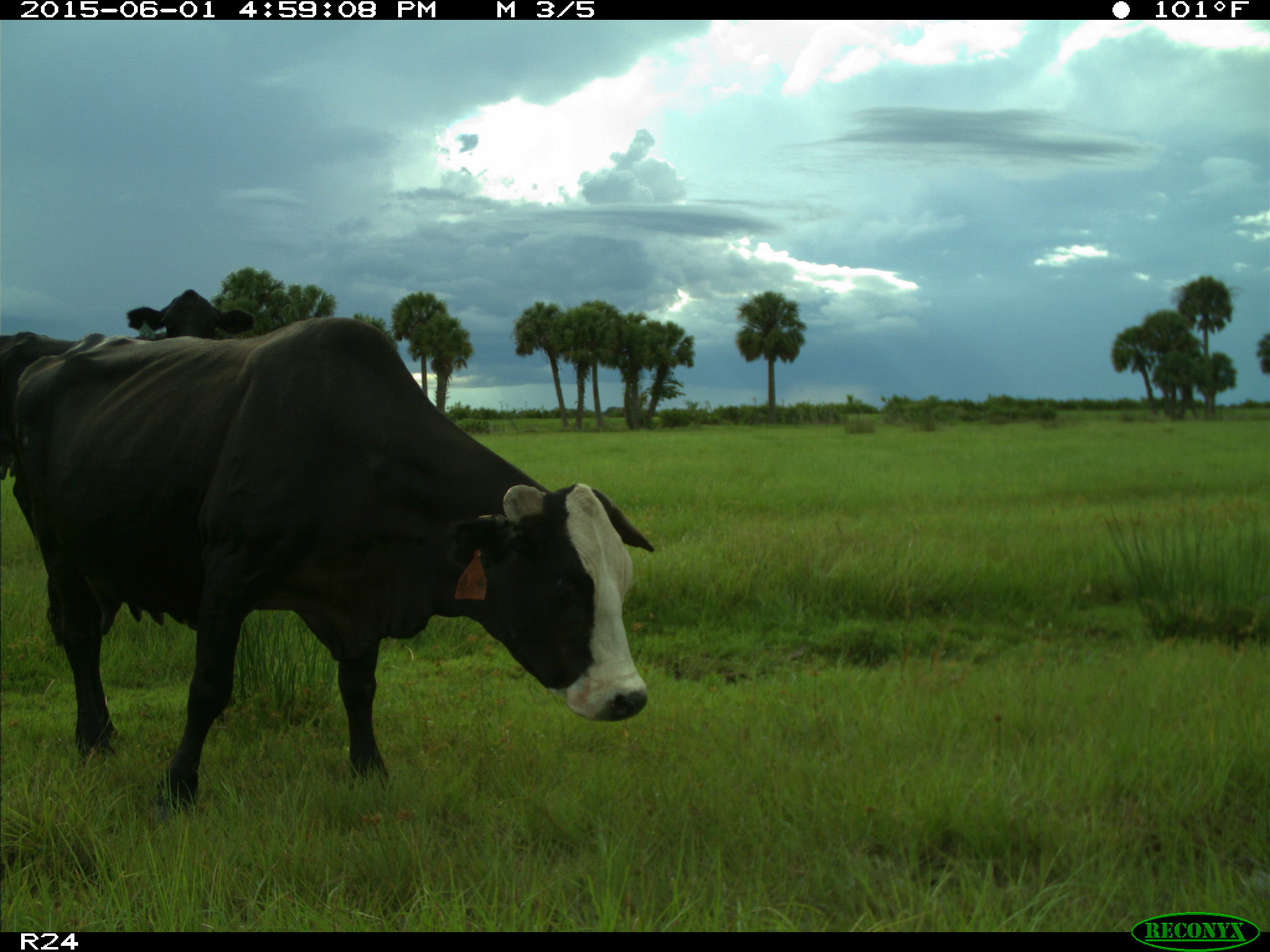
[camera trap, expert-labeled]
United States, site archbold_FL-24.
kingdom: Animalia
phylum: Chordata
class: Mammalia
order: Artiodactyla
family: Bovidae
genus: Bos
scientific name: Bos taurus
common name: domestic cow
Bos taurus (domestic cow).